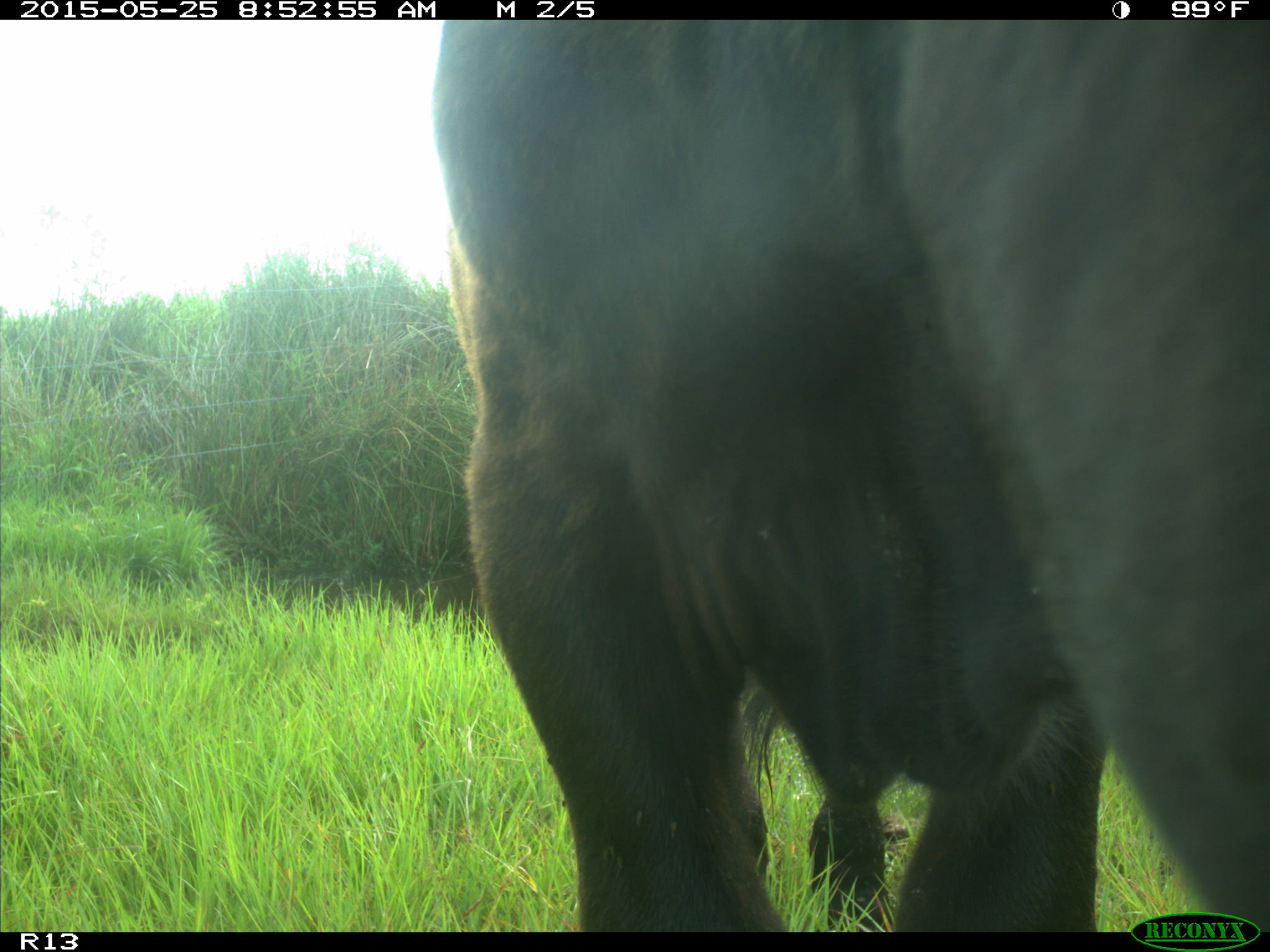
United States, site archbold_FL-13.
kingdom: Animalia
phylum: Chordata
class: Mammalia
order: Artiodactyla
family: Bovidae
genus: Bos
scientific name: Bos taurus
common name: domestic cow